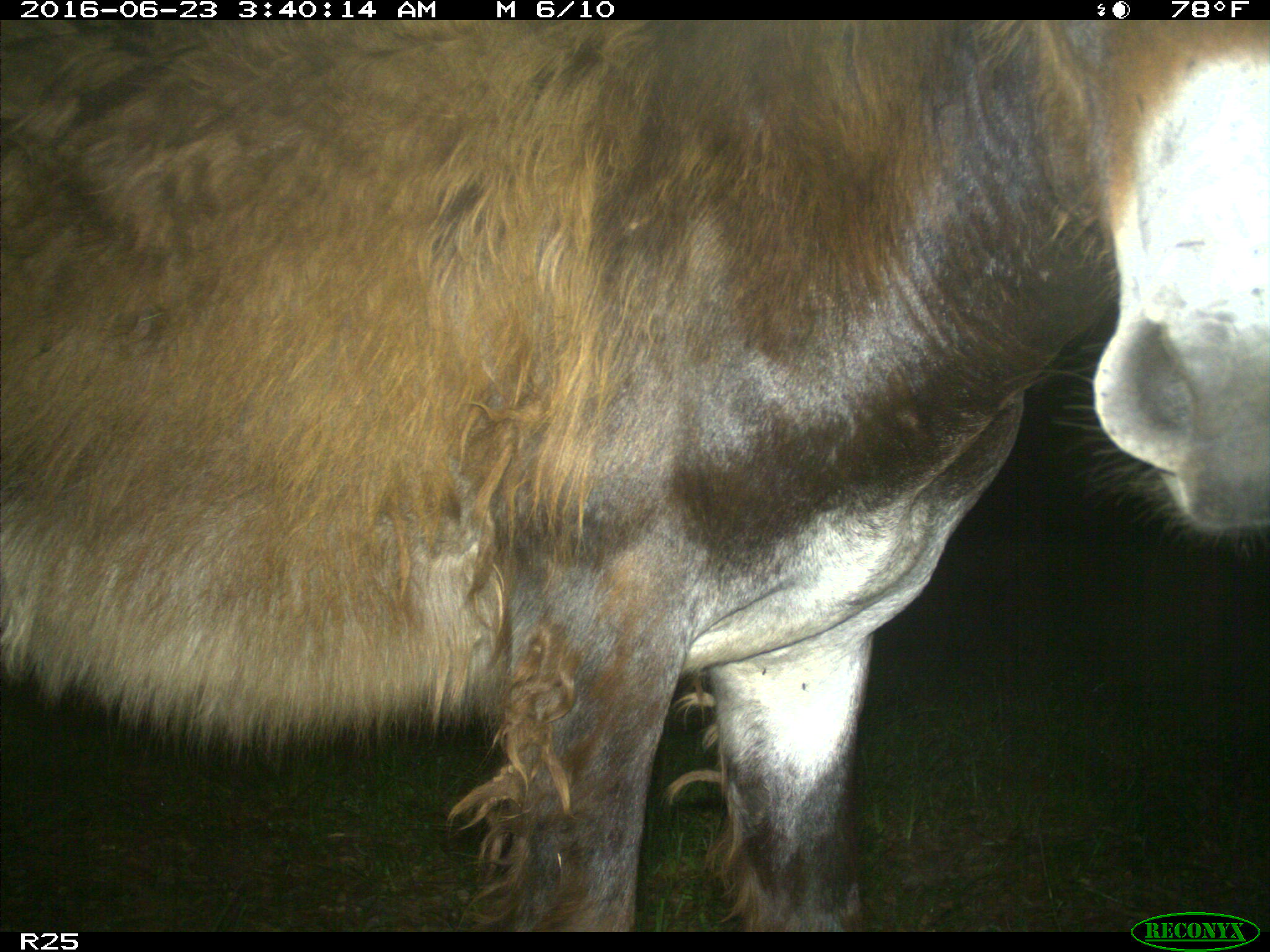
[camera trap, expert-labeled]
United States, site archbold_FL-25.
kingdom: Animalia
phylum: Chordata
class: Mammalia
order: Artiodactyla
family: Bovidae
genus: Bos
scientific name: Bos taurus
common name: domestic cow